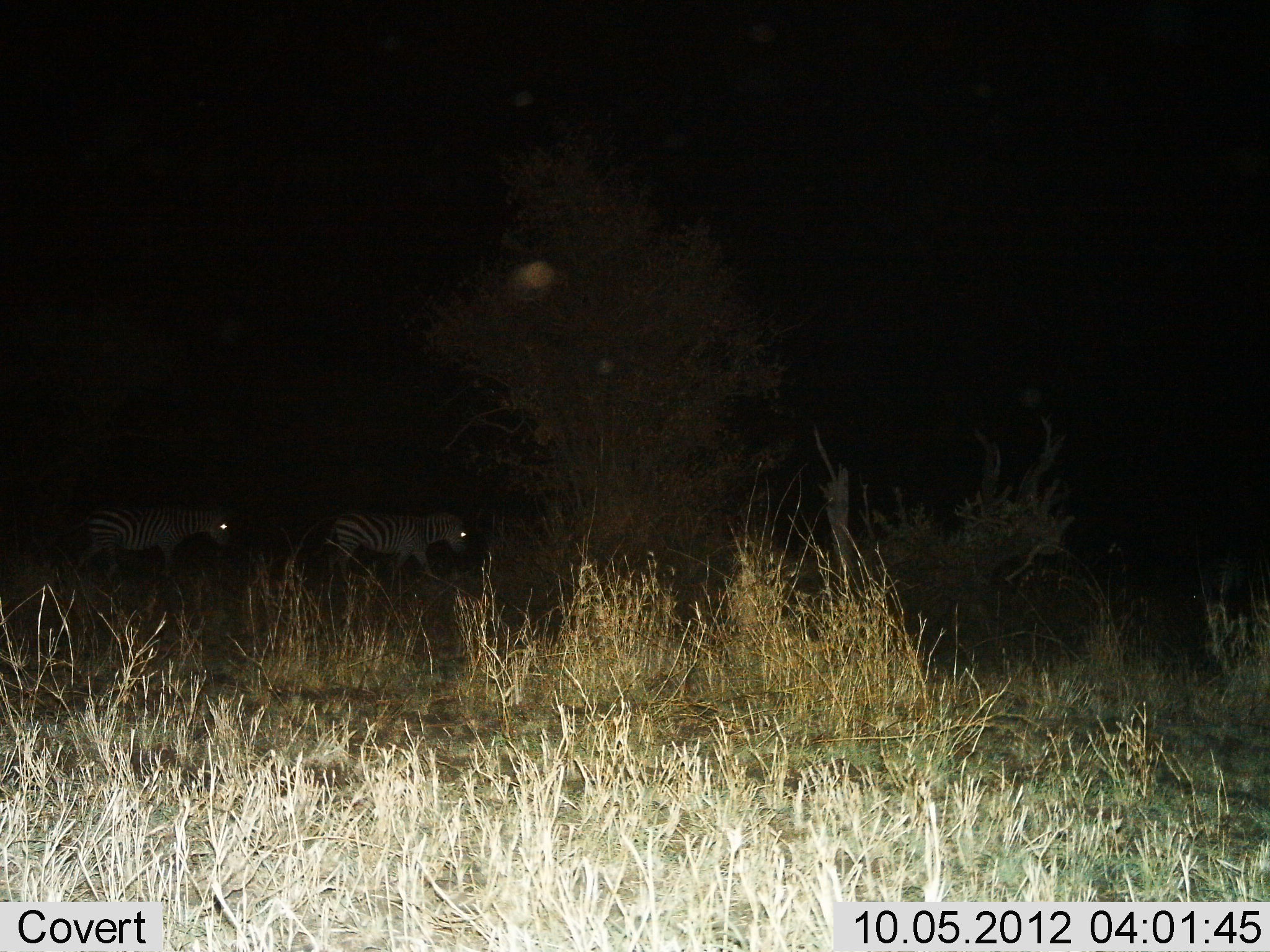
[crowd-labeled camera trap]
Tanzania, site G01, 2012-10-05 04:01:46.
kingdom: Animalia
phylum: Chordata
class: Mammalia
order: Perissodactyla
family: Equidae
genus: Equus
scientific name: Equus quagga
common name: plains zebra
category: zebra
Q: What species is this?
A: Zebra (plains zebra) (Equus quagga).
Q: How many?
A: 2.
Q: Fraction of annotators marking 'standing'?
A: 0%.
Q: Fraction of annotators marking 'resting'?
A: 0%.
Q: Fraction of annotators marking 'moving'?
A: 100%.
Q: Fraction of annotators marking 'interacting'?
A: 0%.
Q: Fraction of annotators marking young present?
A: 0%.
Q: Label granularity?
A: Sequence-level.